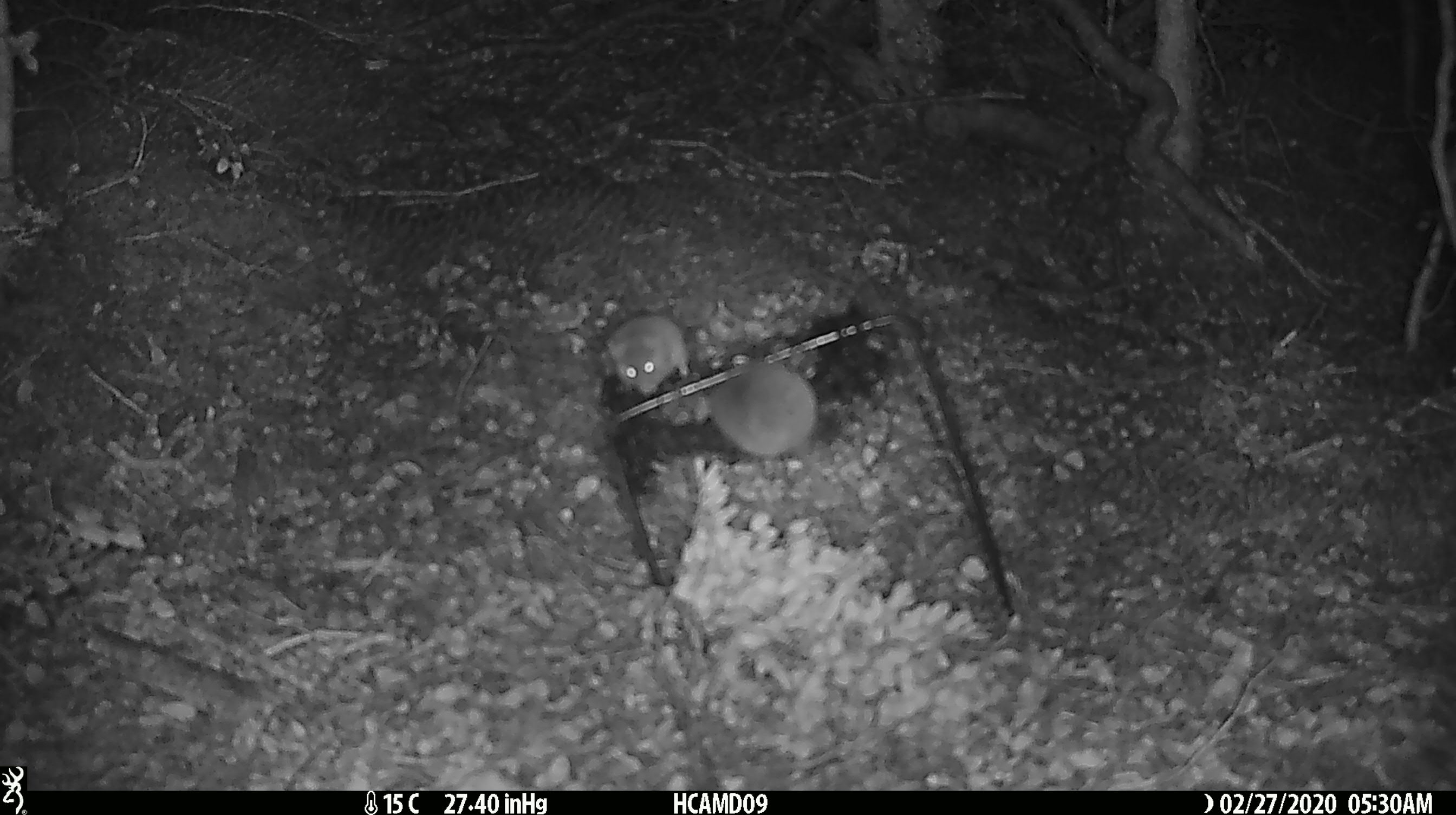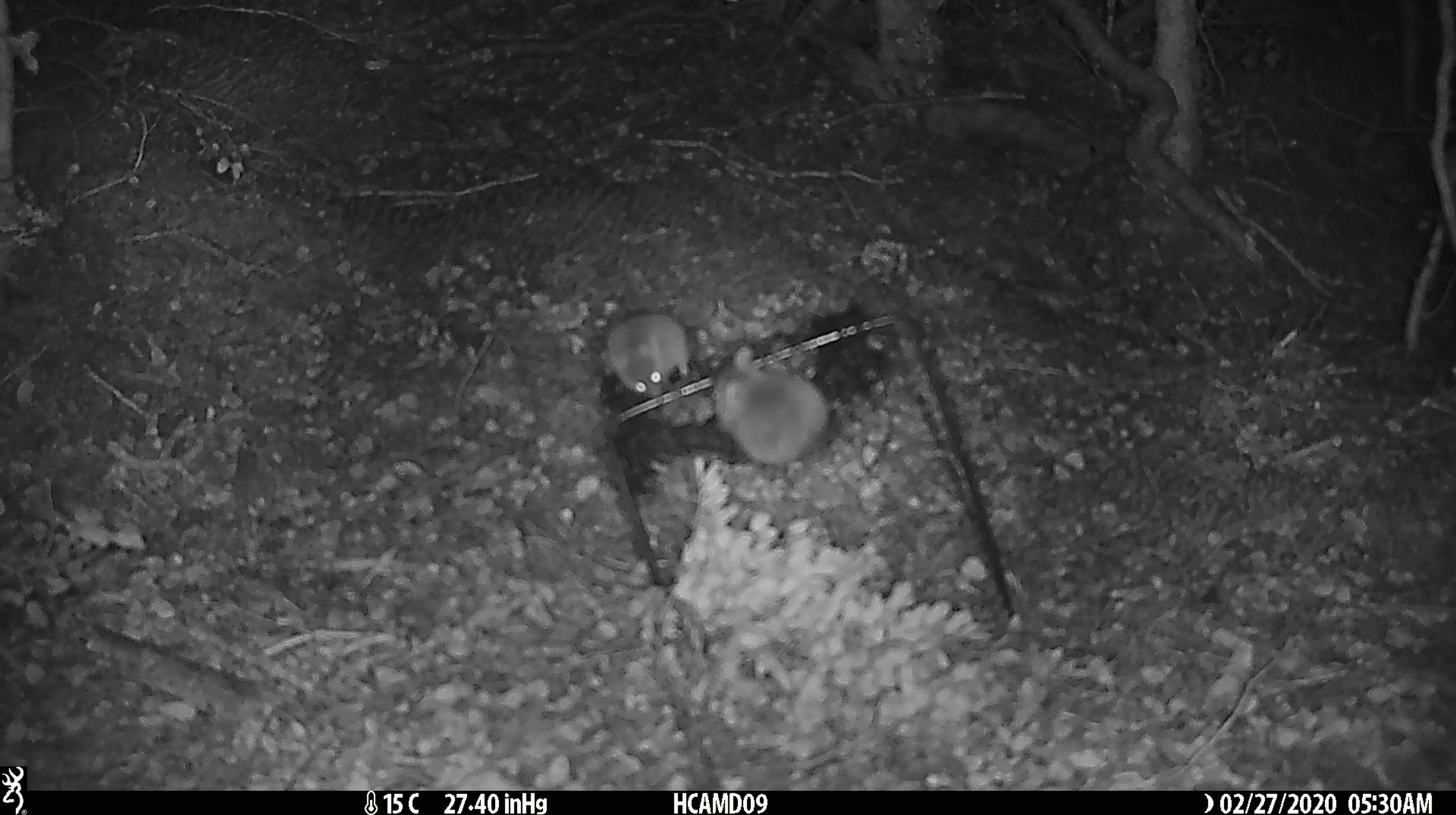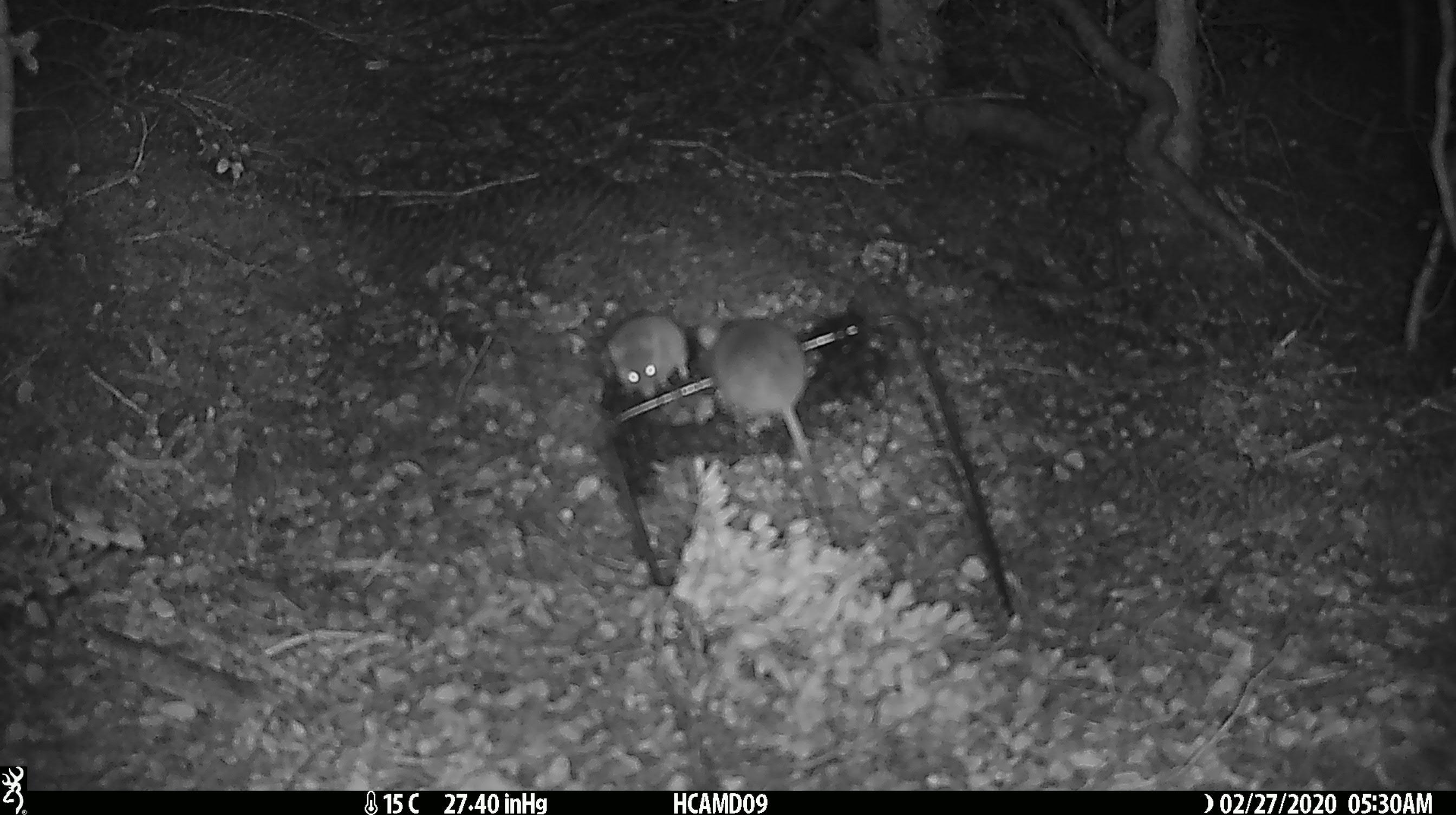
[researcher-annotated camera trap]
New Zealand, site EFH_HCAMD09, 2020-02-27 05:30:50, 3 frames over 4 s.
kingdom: Animalia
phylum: Chordata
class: Mammalia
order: Rodentia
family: Muridae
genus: Mus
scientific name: Mus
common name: mouse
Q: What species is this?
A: Mouse (Mus).